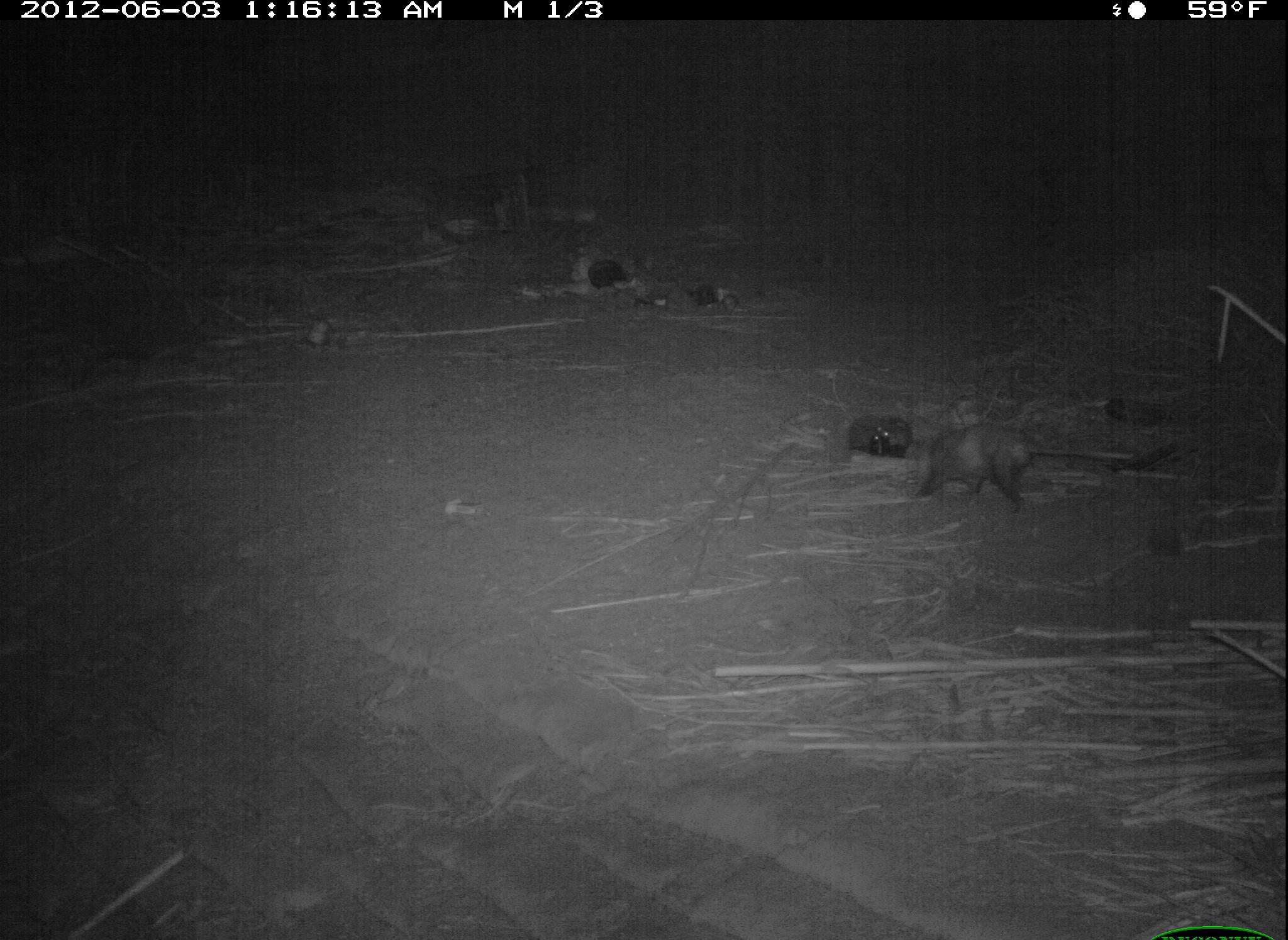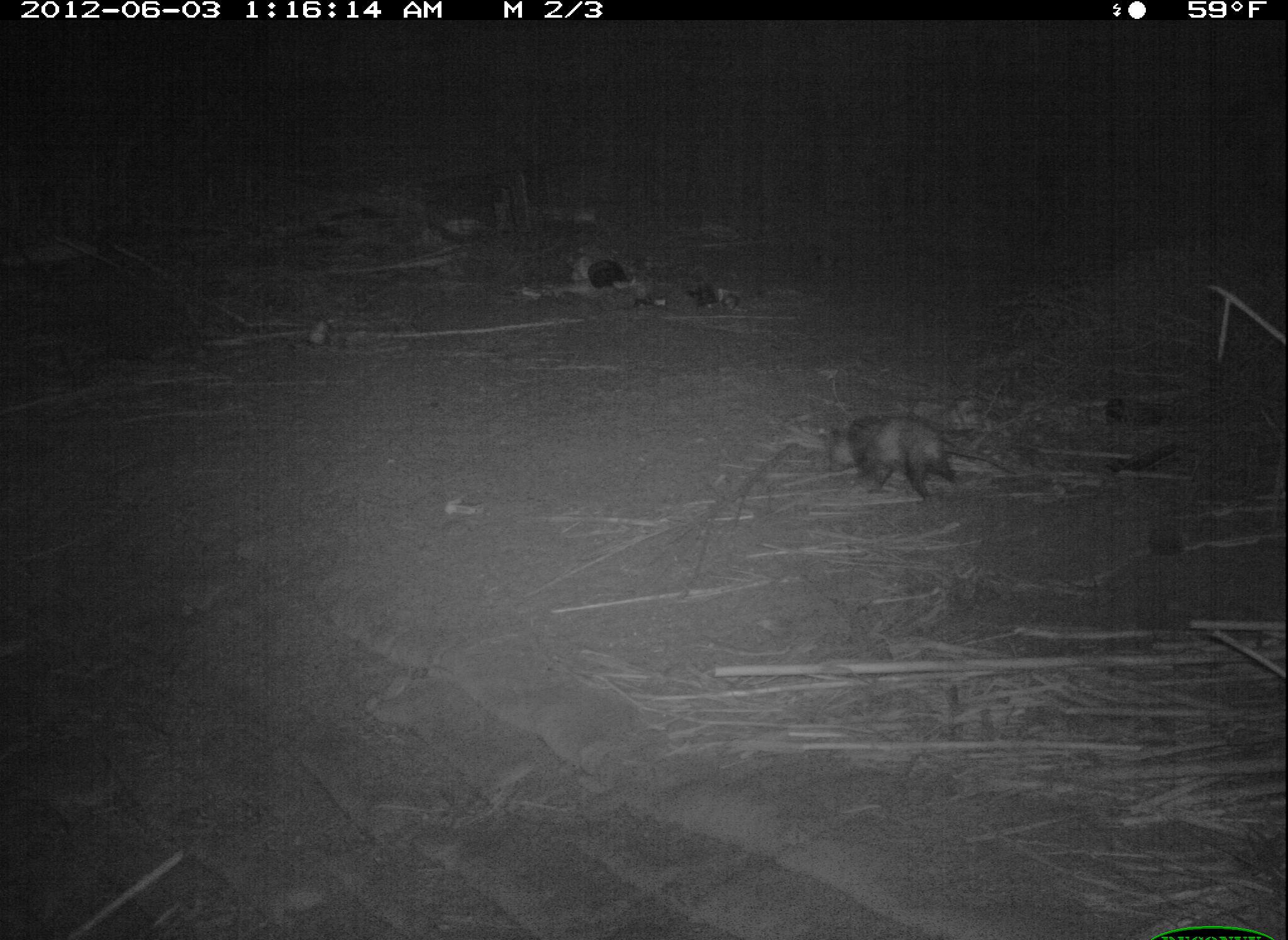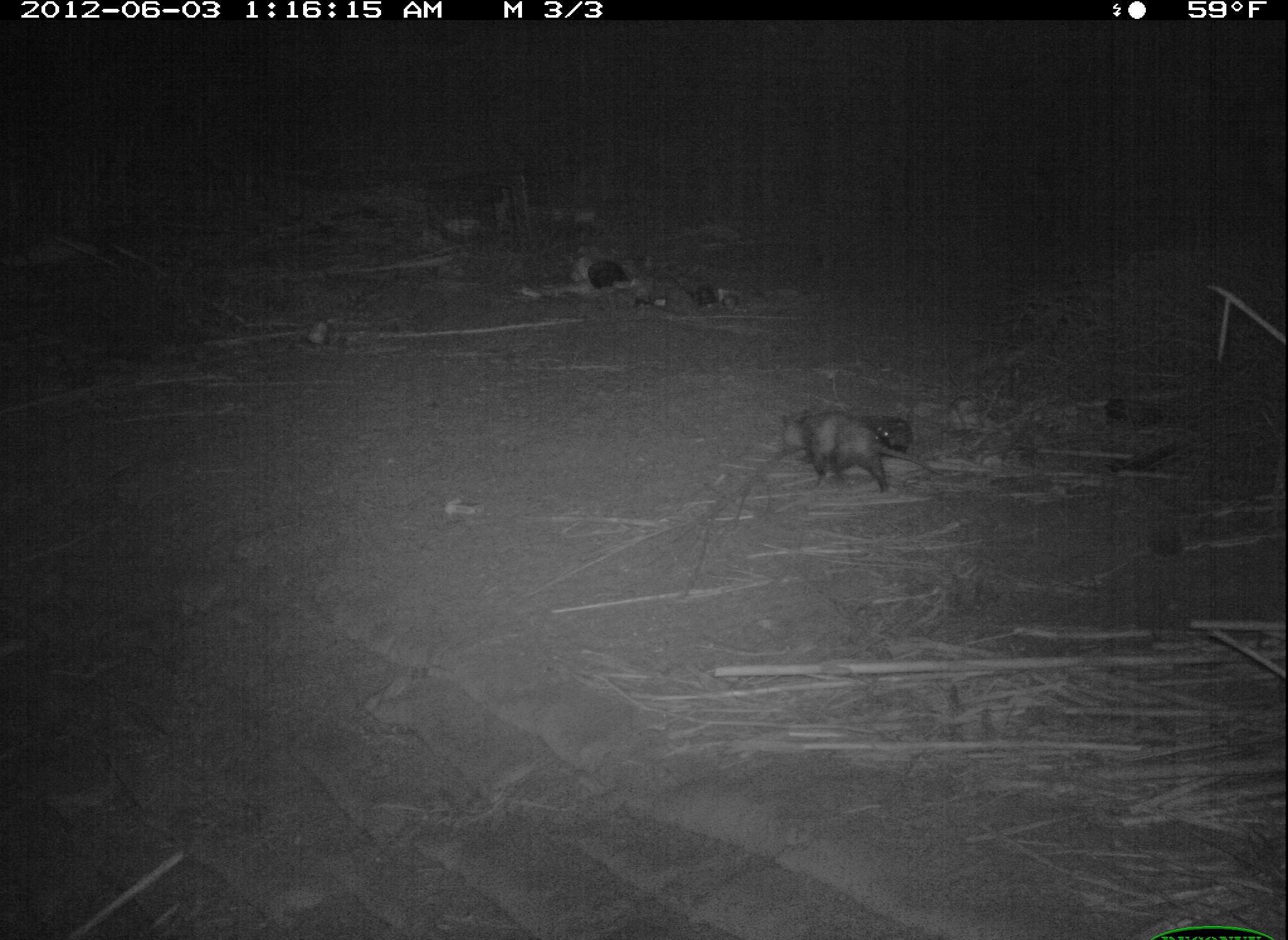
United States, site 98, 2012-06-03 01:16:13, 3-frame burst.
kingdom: Animalia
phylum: Chordata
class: Mammalia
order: Didelphimorphia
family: Didelphidae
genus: Didelphis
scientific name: Didelphis virginiana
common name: virginia opossum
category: opossum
Opossum (virginia opossum) (Didelphis virginiana).